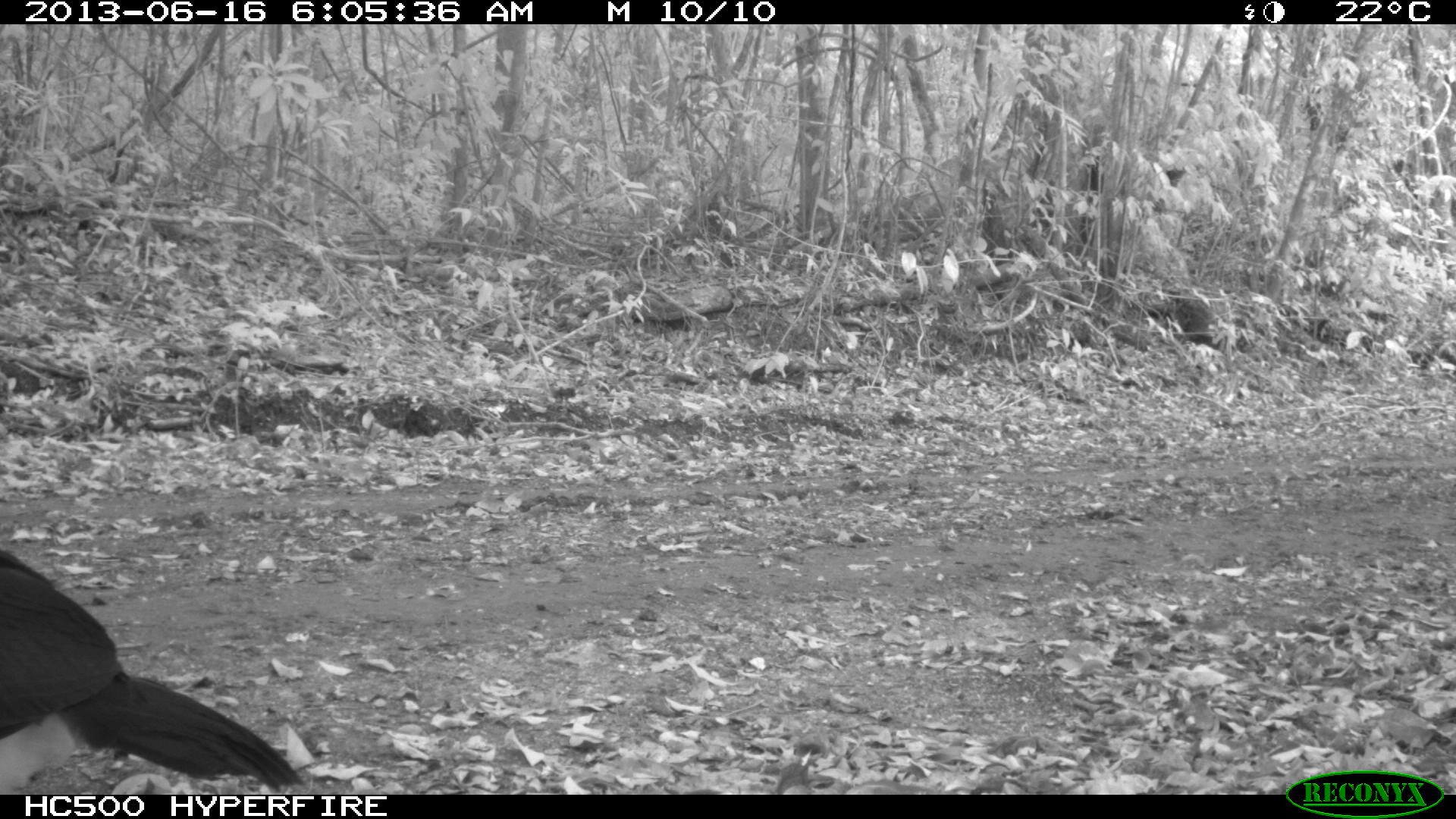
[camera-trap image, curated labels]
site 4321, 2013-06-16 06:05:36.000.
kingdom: Animalia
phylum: Chordata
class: Aves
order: Galliformes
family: Cracidae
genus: Crax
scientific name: Crax rubra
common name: great curassow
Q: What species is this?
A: Crax rubra (great curassow).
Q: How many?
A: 1.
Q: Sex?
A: Male.